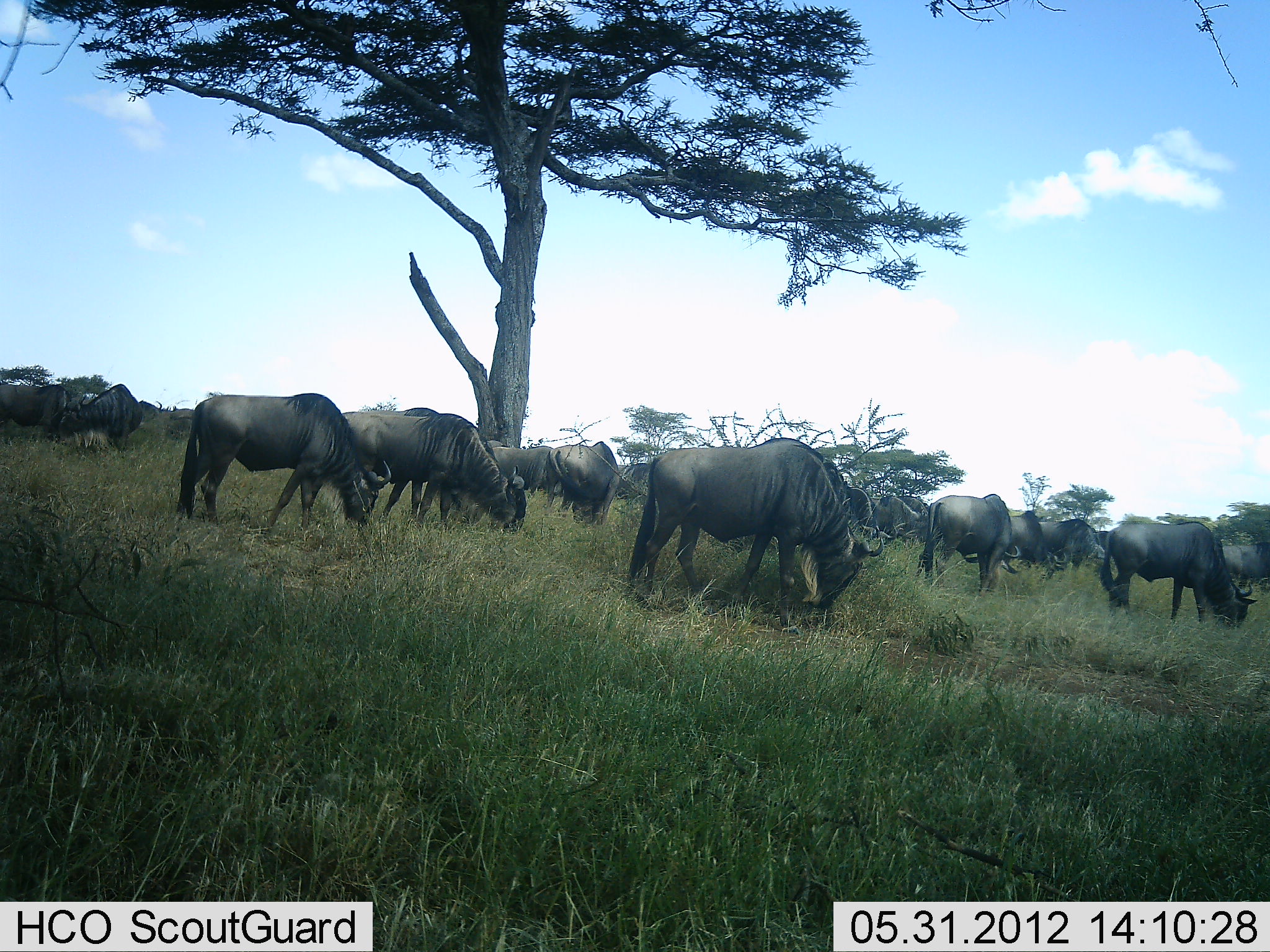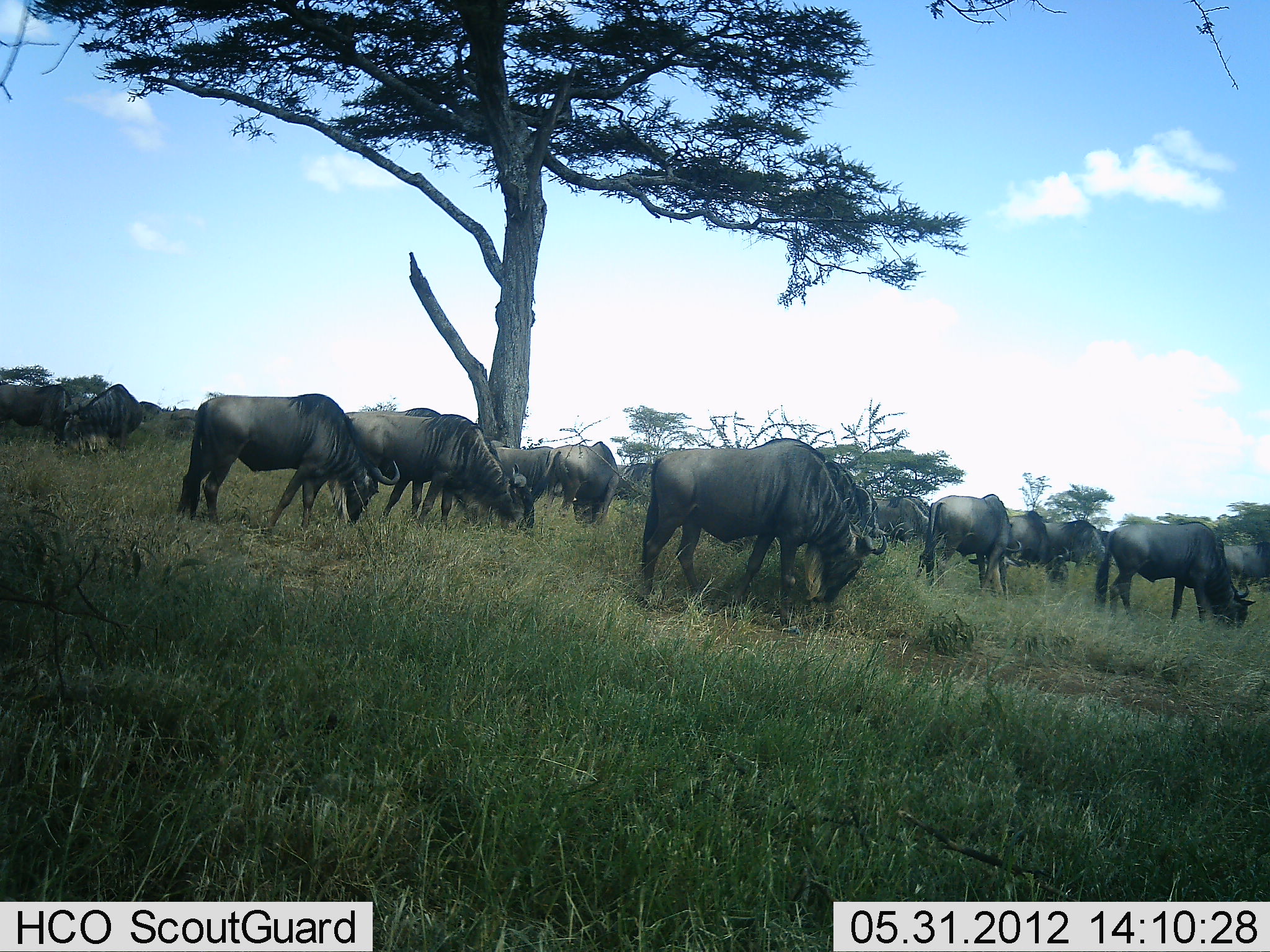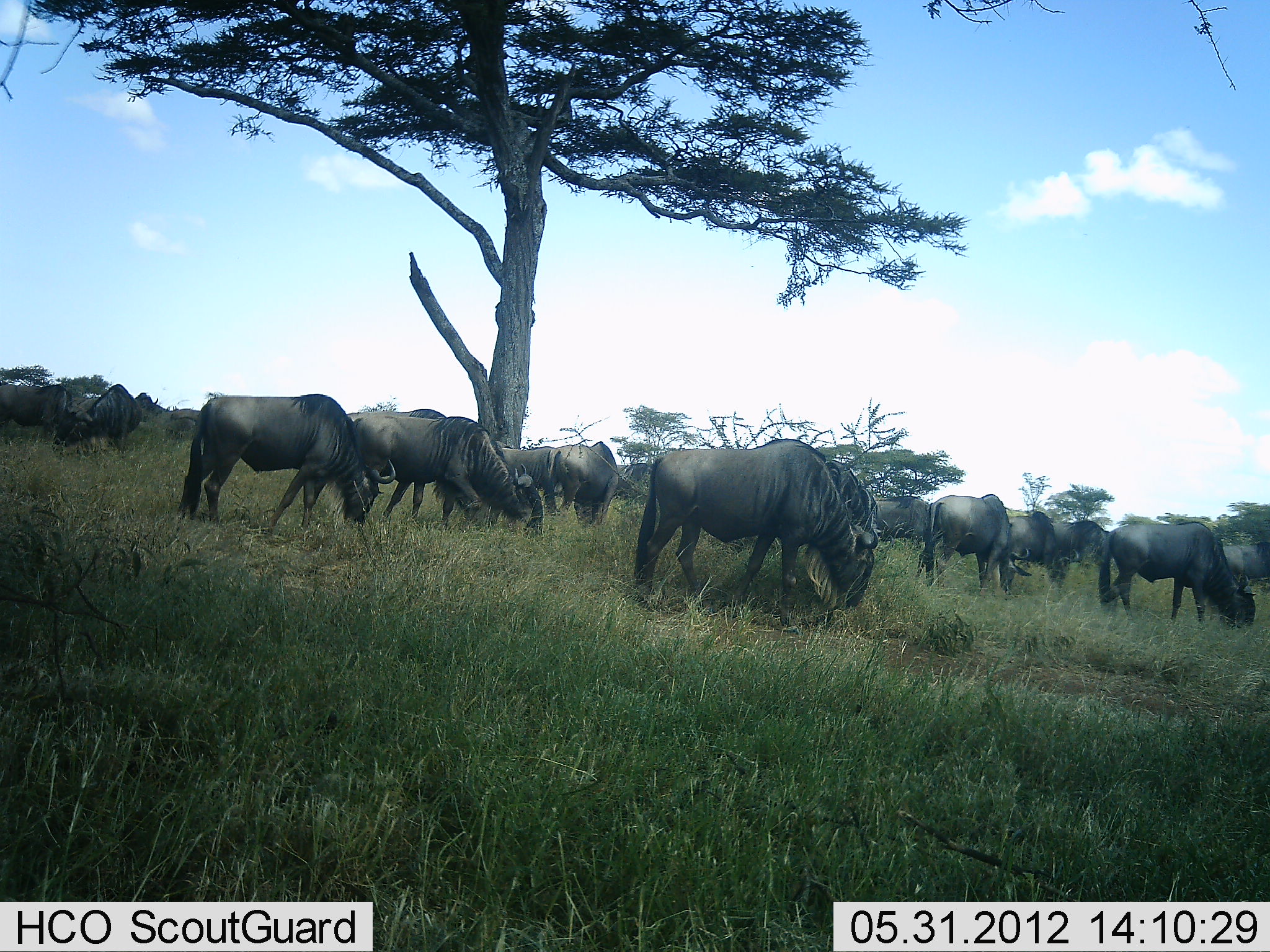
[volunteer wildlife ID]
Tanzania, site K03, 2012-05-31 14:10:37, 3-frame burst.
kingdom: Animalia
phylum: Chordata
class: Mammalia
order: Artiodactyla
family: Bovidae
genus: Connochaetes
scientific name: Connochaetes taurinus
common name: blue wildebeest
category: wildebeest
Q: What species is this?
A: Wildebeest (blue wildebeest) (Connochaetes taurinus).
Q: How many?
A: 11-50.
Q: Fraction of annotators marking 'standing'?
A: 0%.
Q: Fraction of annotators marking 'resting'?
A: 0%.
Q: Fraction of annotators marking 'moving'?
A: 18%.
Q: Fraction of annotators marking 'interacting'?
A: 0%.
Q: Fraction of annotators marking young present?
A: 0%.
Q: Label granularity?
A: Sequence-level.